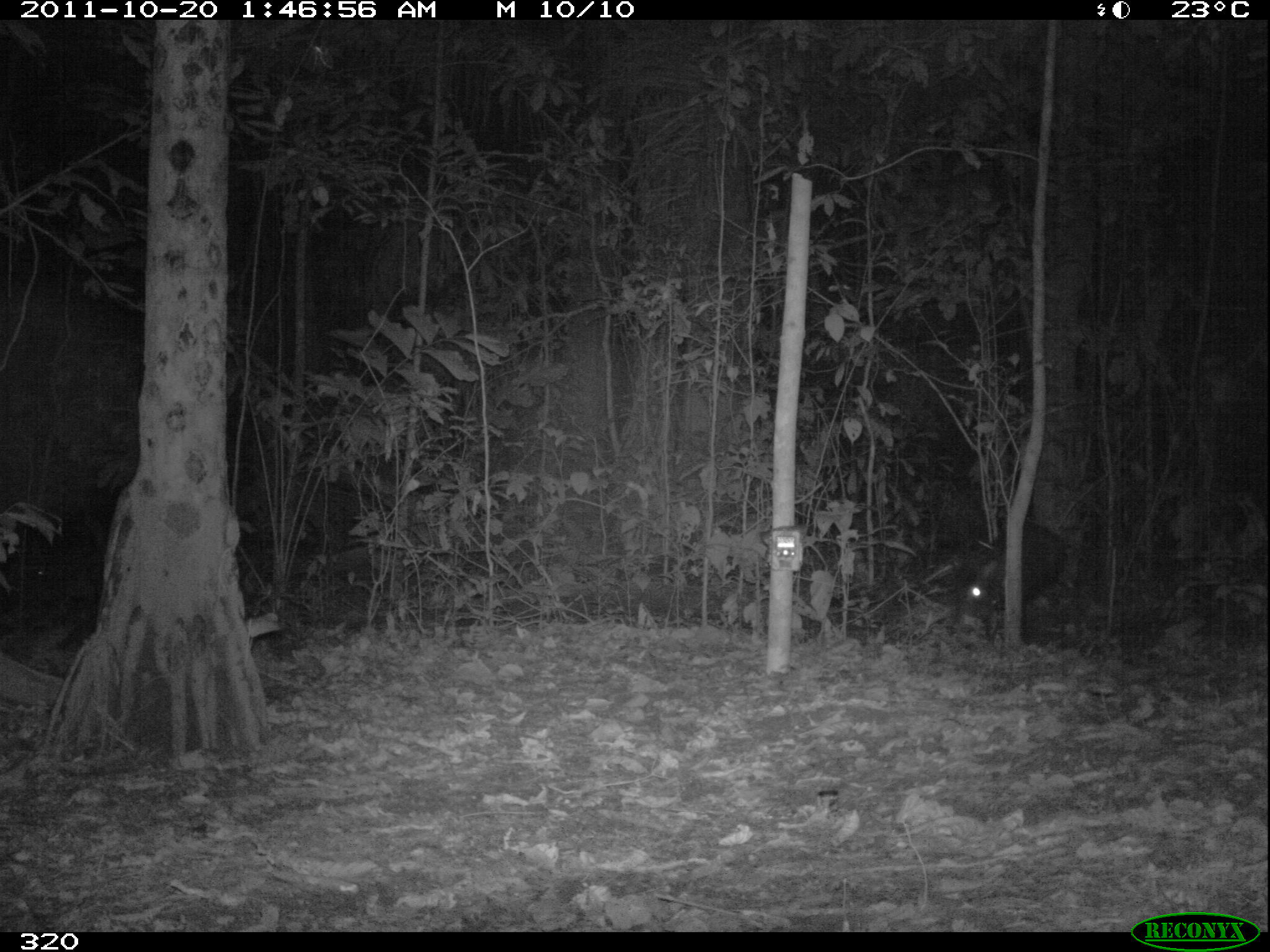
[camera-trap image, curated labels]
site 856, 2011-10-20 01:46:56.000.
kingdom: Animalia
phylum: Chordata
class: Mammalia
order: Artiodactyla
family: Tayassuidae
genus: Tayassu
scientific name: Tayassu pecari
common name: white-lipped peccary